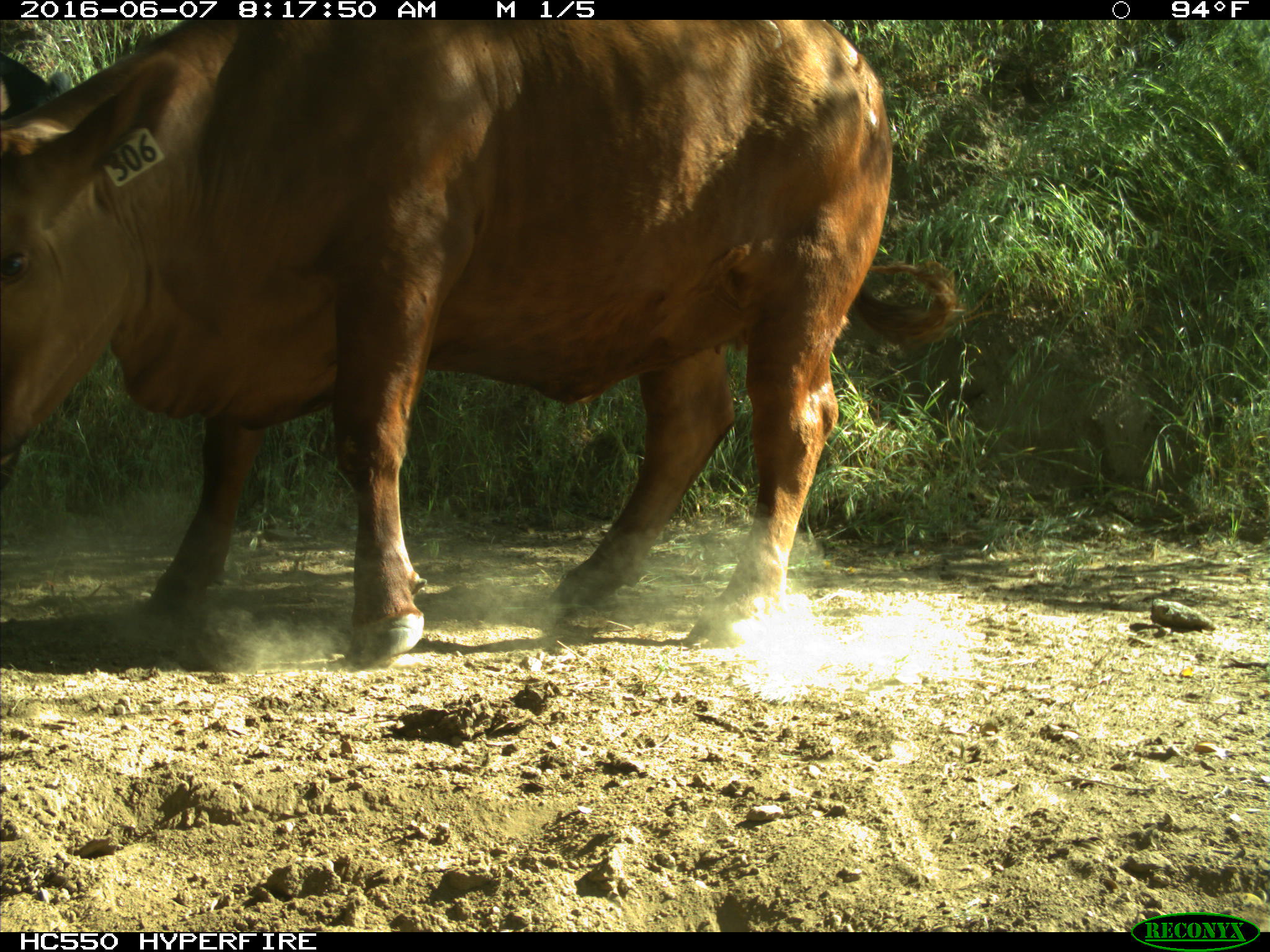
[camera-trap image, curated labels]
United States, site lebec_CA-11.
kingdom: Animalia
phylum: Chordata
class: Mammalia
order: Artiodactyla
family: Bovidae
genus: Bos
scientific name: Bos taurus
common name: domestic cow